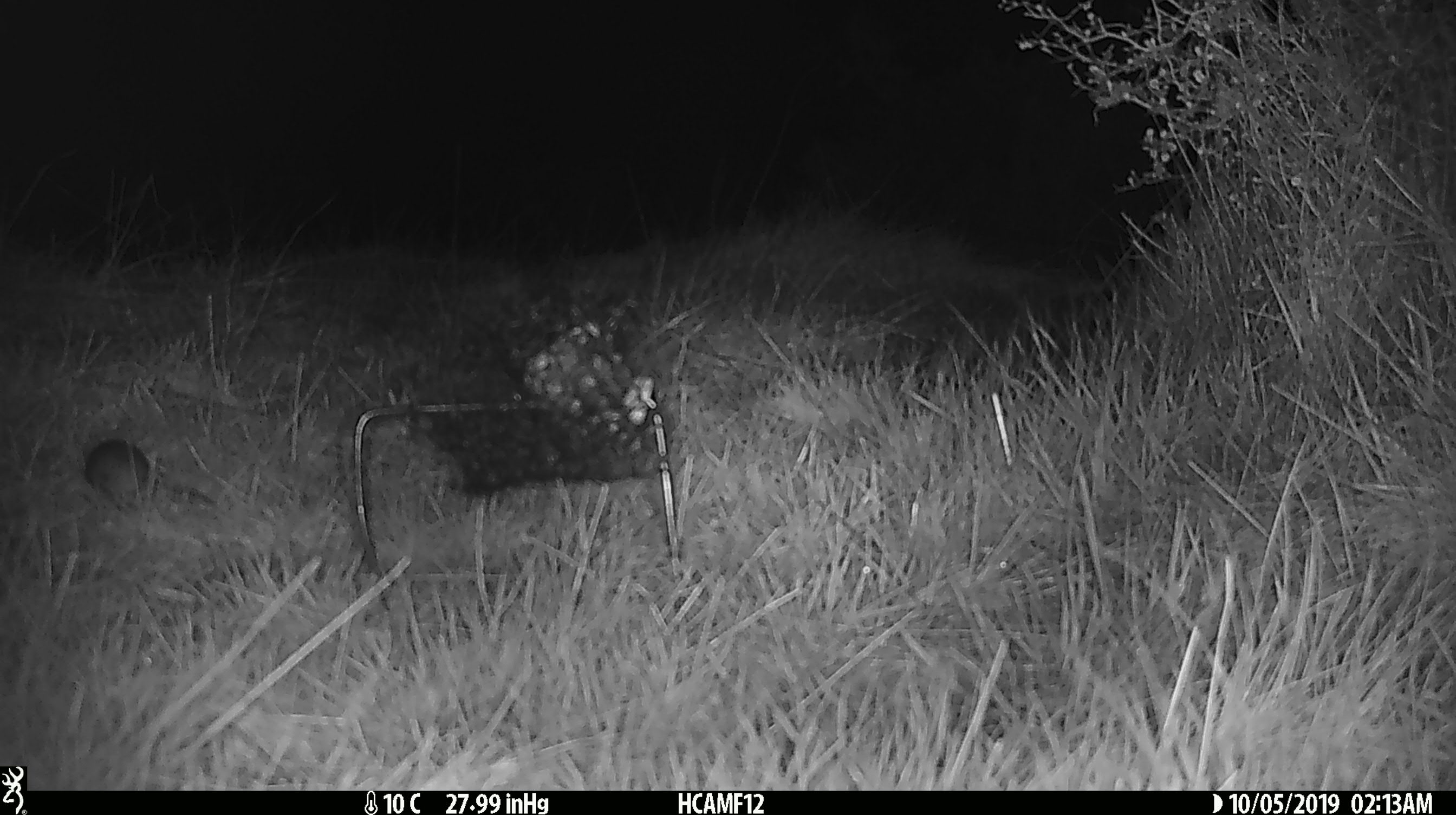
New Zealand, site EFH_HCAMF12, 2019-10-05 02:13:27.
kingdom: Animalia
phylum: Chordata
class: Mammalia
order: Rodentia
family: Muridae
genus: Mus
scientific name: Mus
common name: mouse